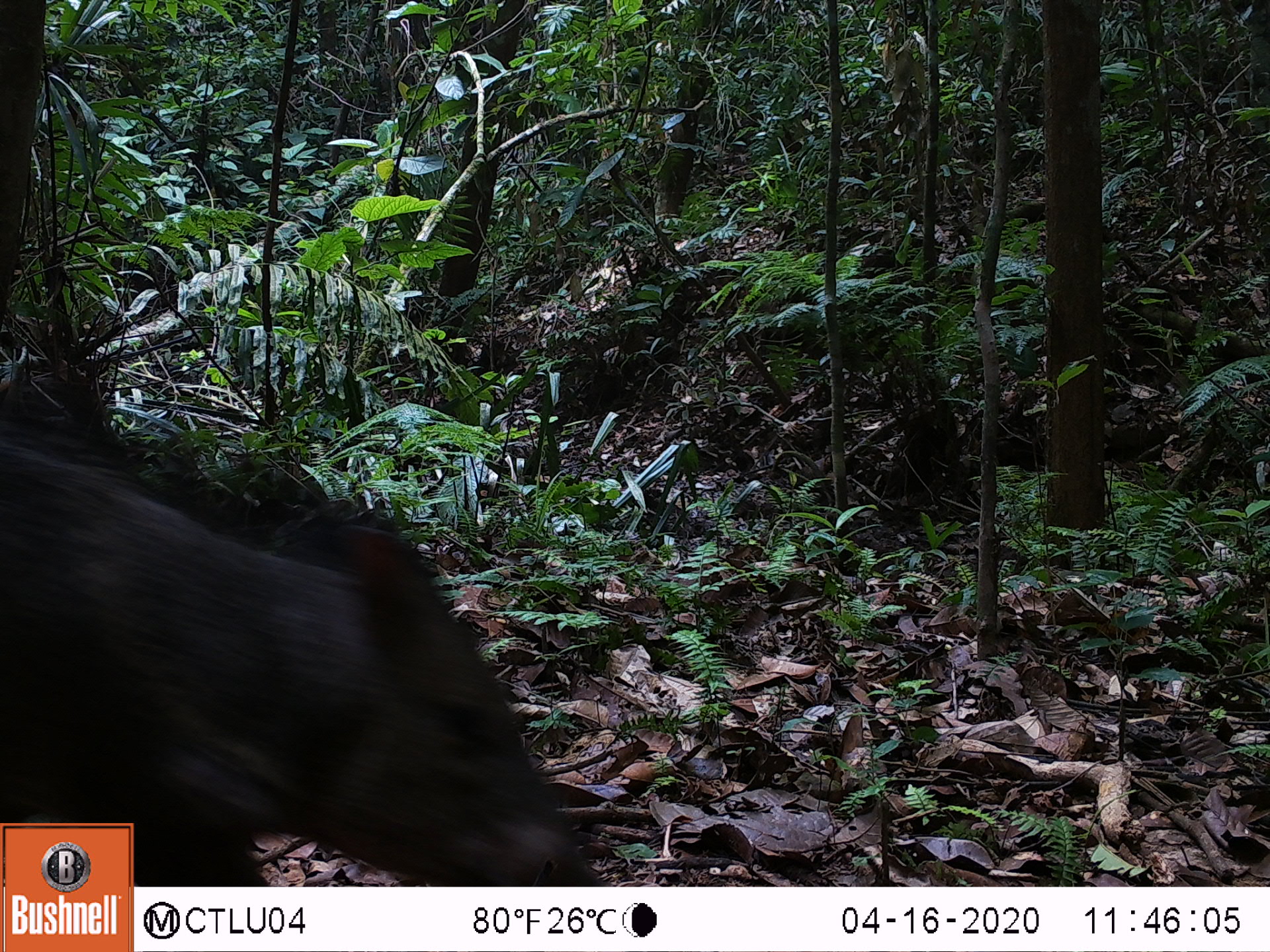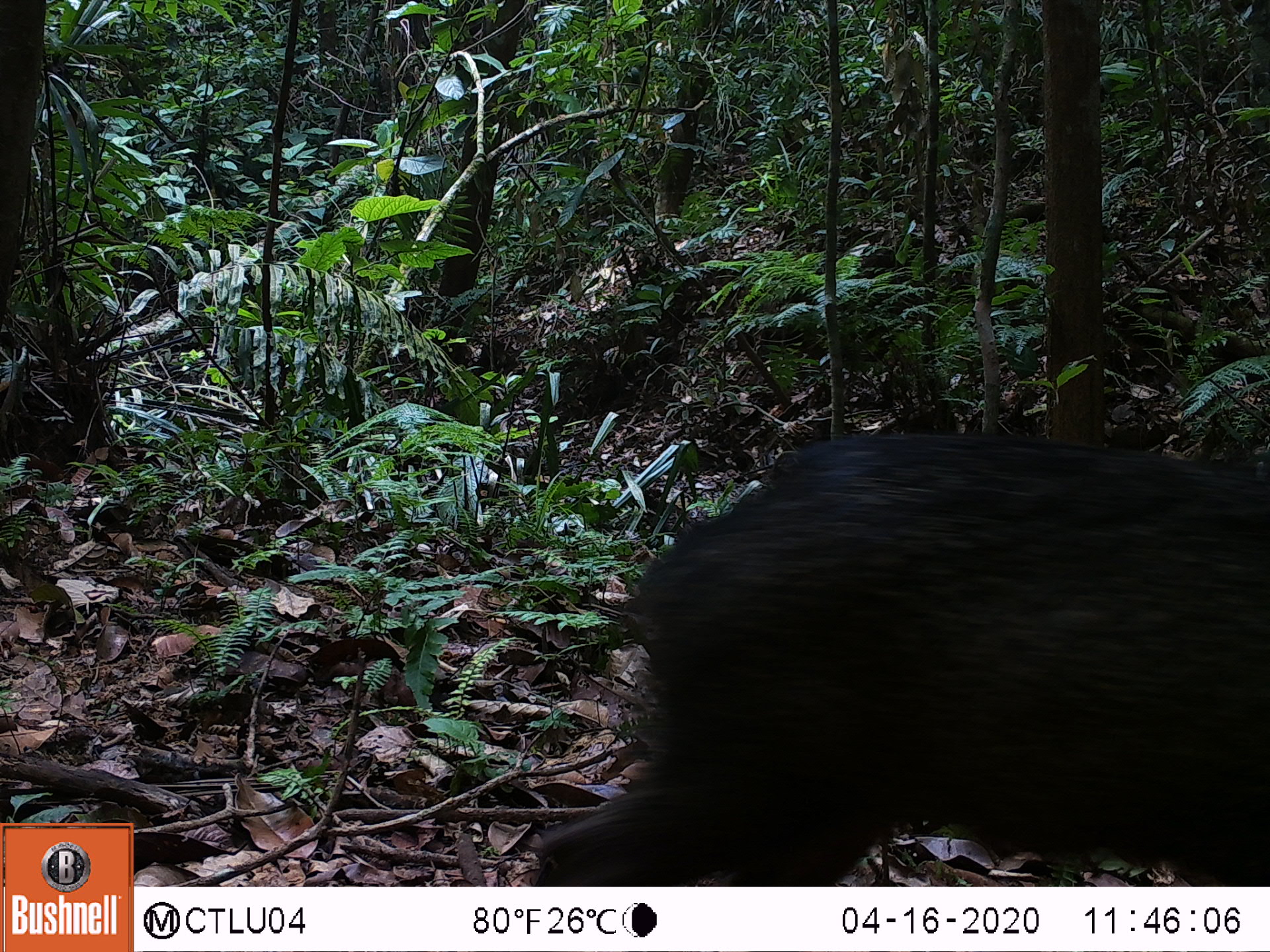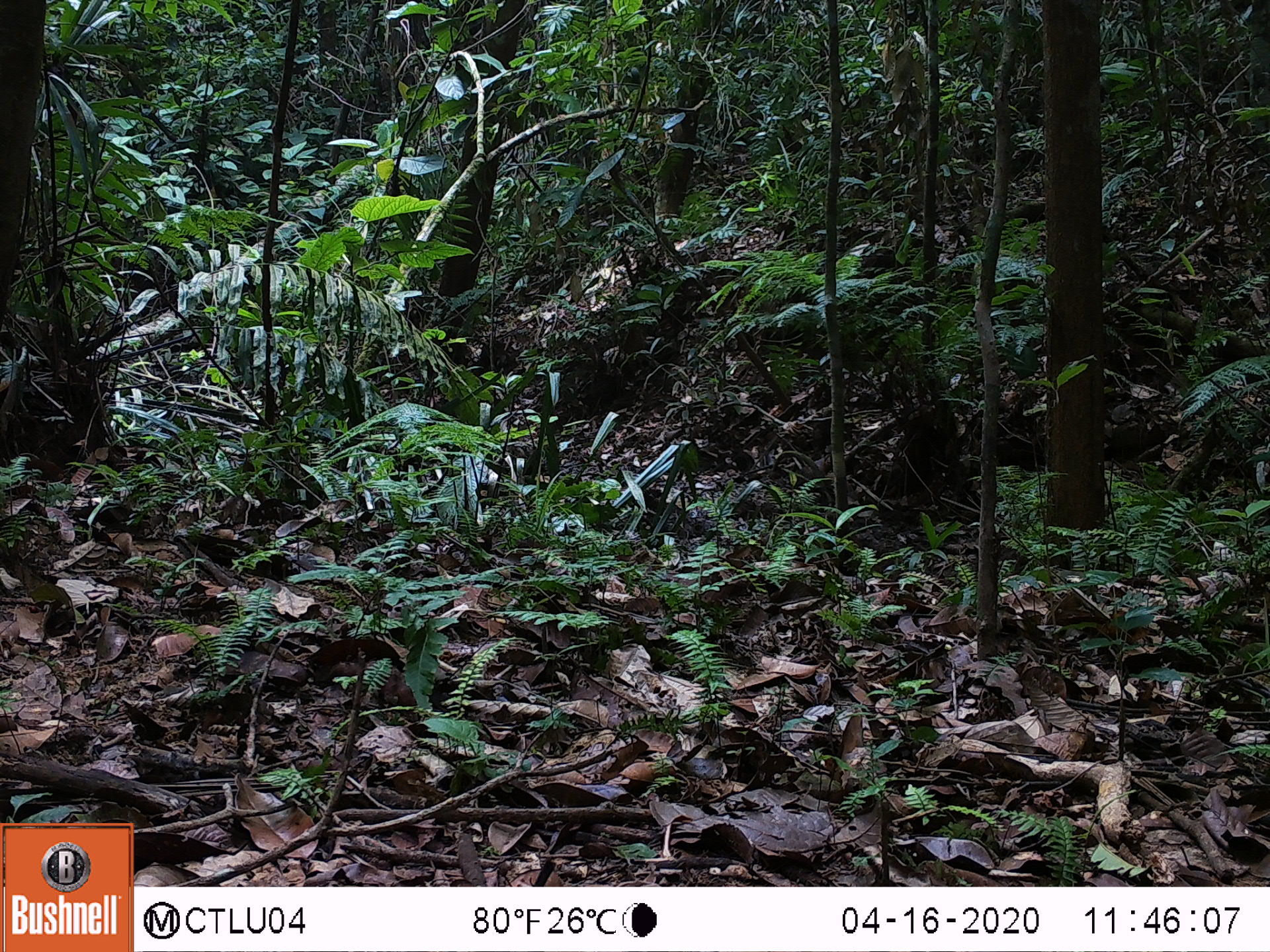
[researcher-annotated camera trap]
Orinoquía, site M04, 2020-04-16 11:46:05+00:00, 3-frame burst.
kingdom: Animalia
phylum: Chordata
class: Mammalia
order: Artiodactyla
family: Tayassuidae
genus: Pecari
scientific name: Pecari tajacu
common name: collared peccary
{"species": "collared peccary (Pecari tajacu)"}